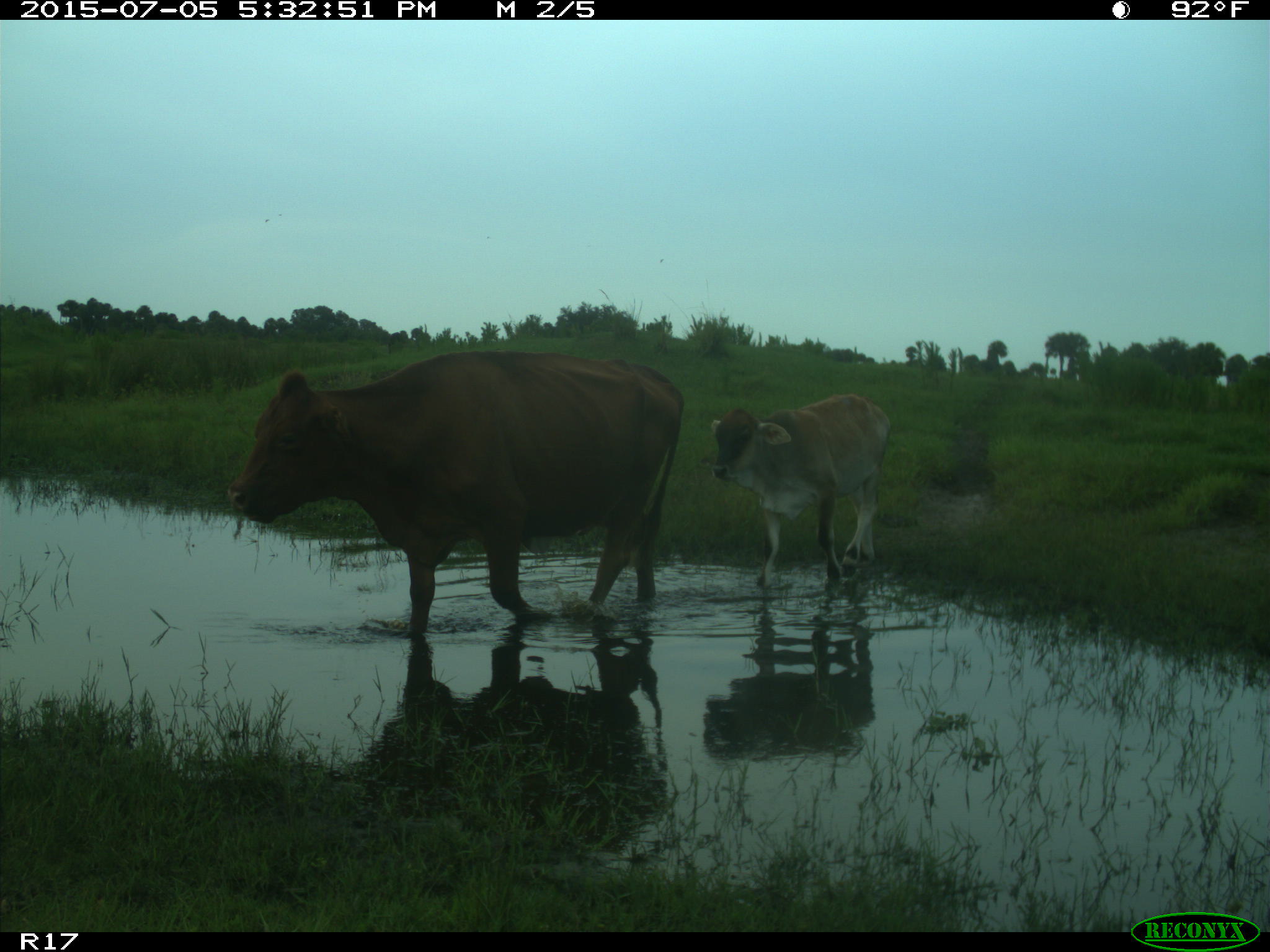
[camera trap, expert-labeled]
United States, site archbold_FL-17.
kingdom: Animalia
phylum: Chordata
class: Mammalia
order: Artiodactyla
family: Bovidae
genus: Bos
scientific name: Bos taurus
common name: domestic cow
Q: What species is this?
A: Bos taurus (domestic cow).